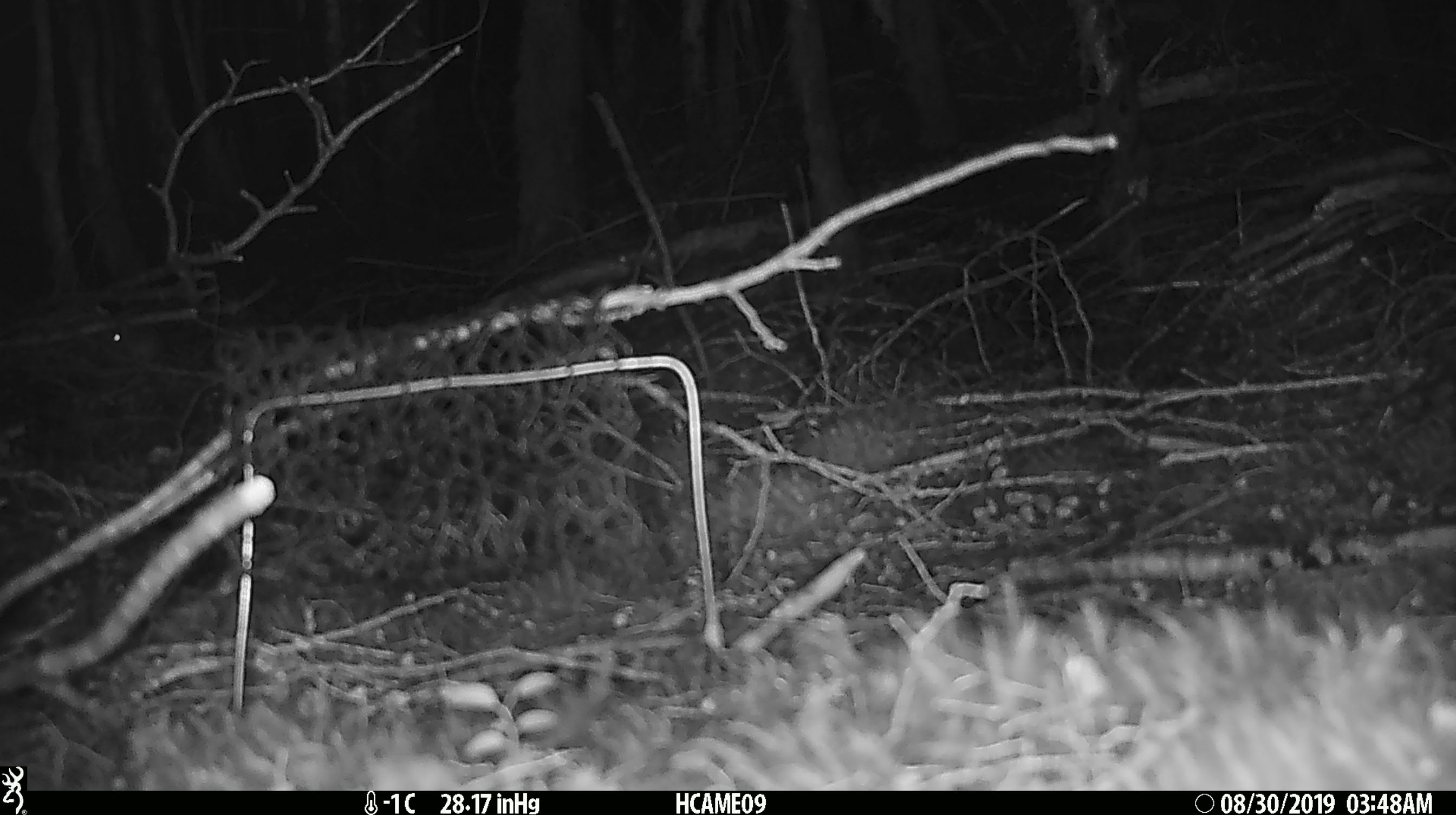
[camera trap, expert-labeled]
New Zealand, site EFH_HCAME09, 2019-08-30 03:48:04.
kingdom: Animalia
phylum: Chordata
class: Mammalia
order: Rodentia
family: Muridae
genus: Mus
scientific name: Mus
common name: mouse